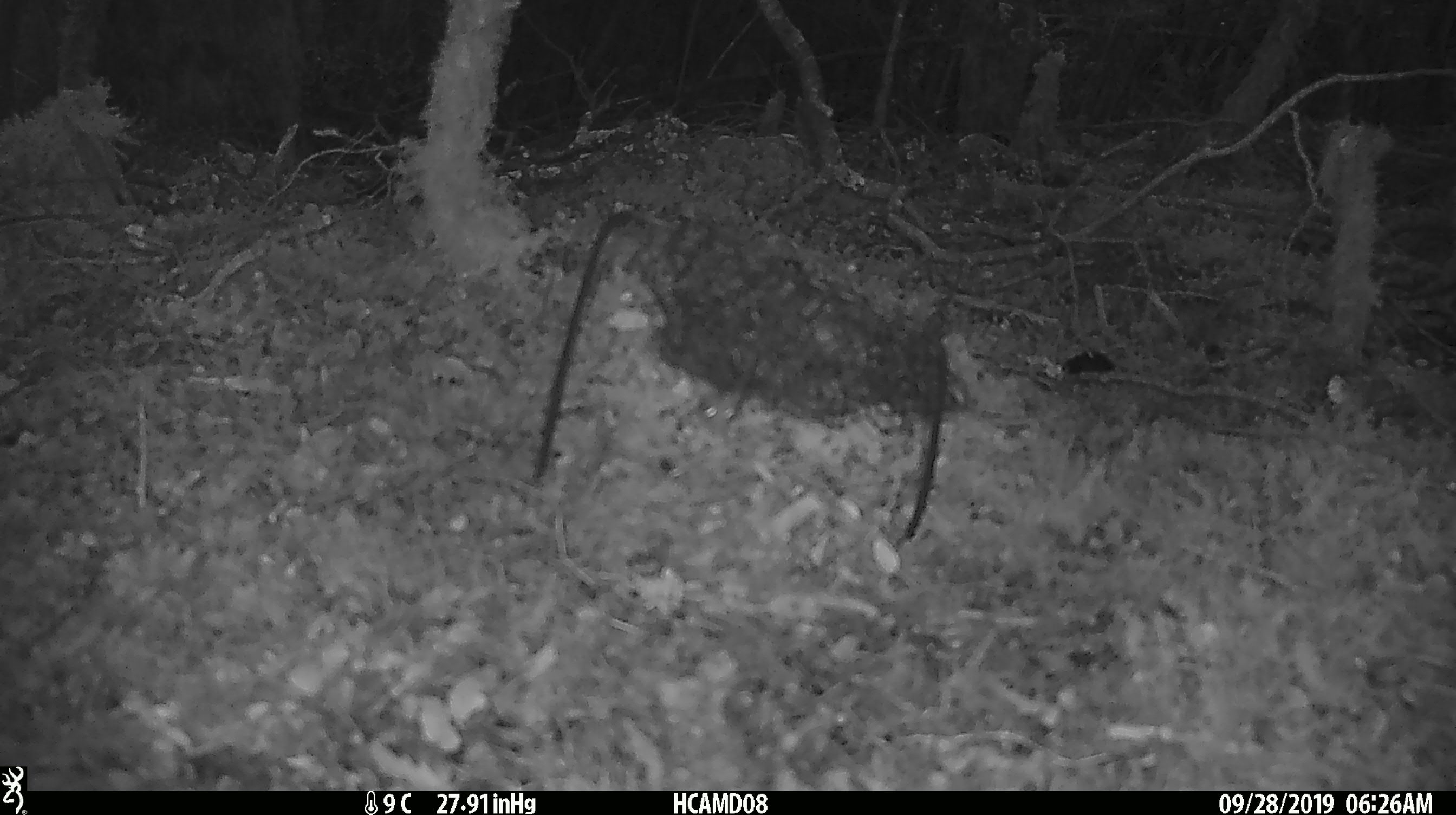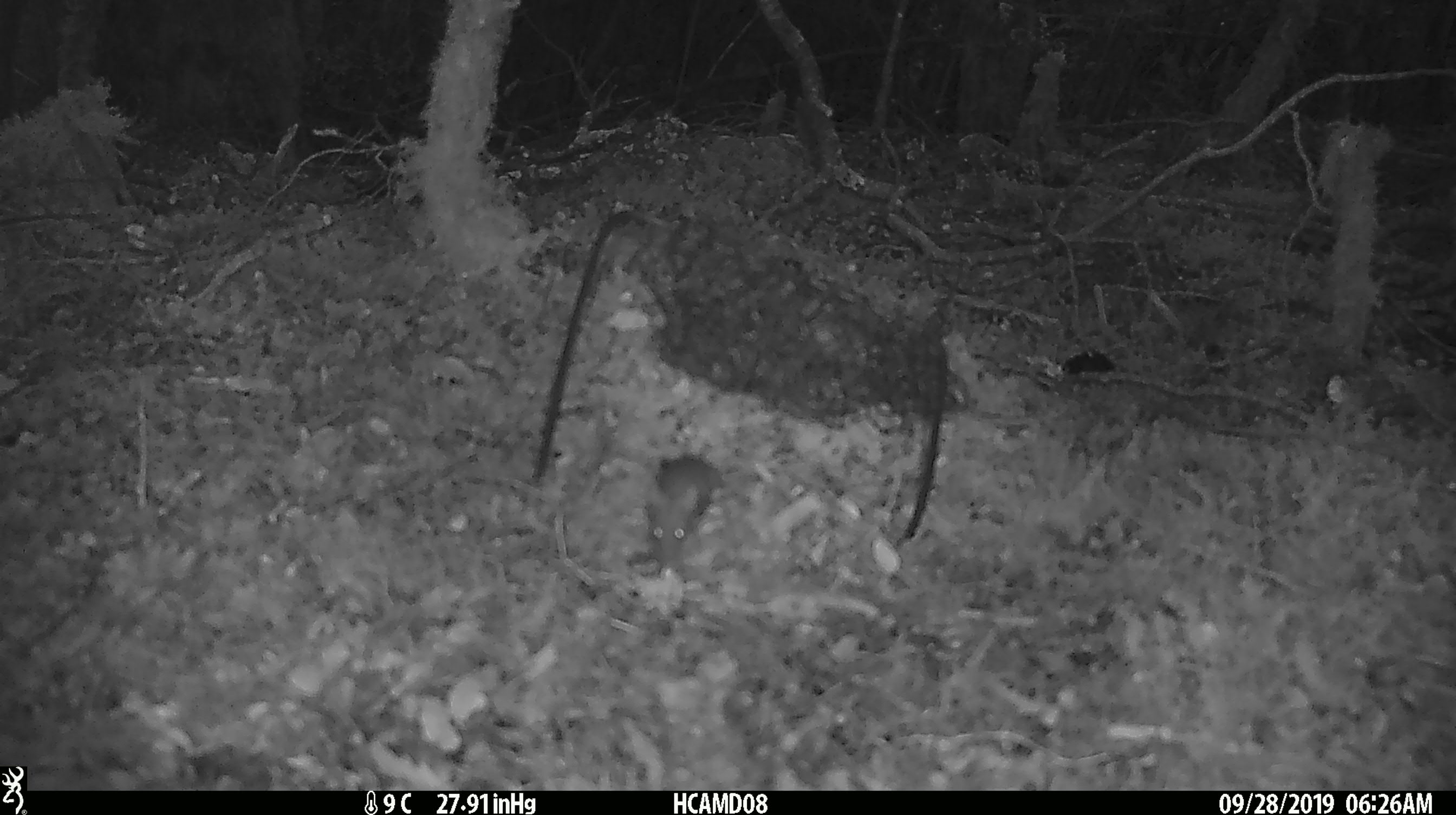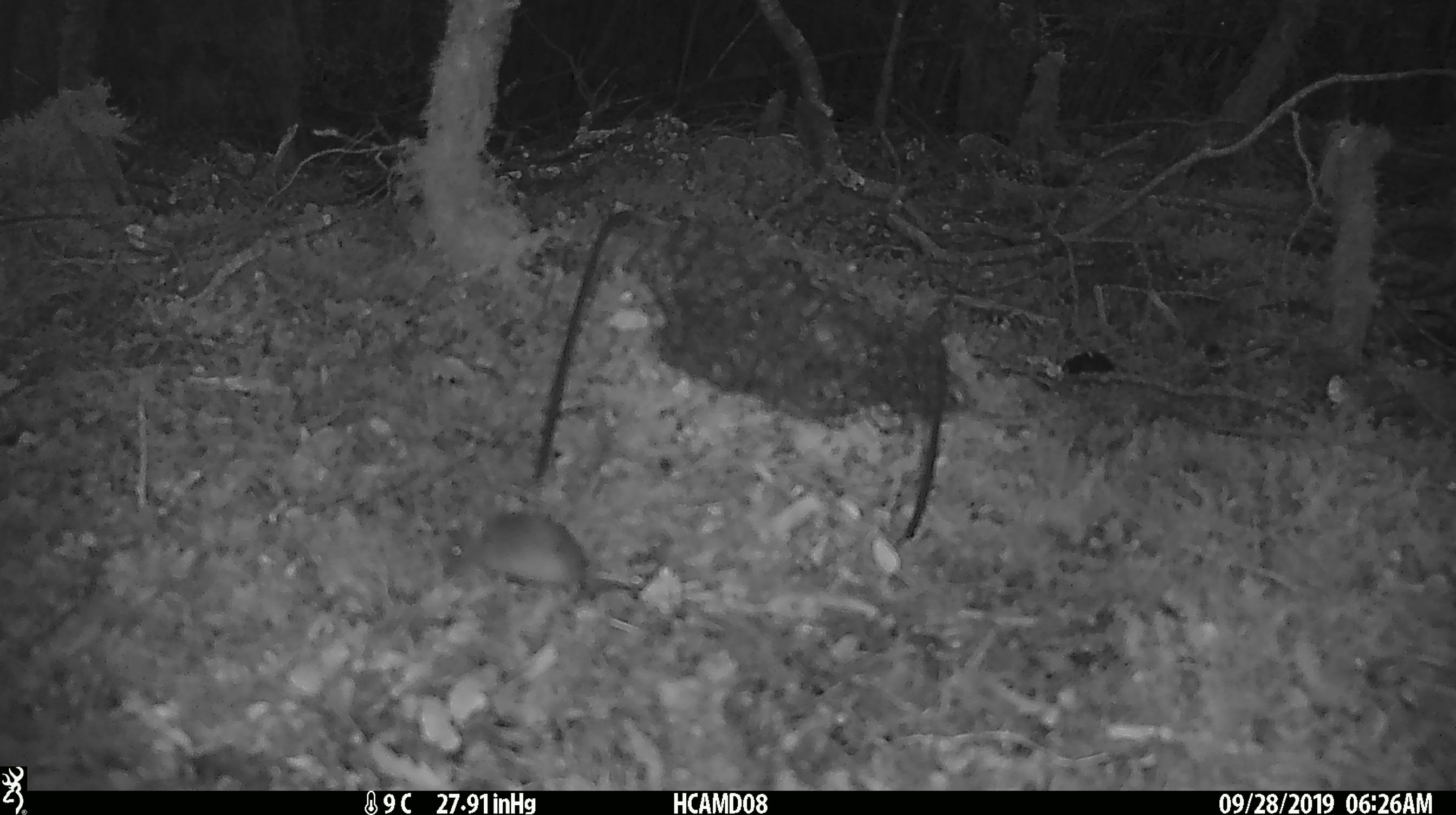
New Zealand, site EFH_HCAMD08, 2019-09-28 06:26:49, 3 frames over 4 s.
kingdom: Animalia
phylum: Chordata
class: Mammalia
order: Rodentia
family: Muridae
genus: Mus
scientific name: Mus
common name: mouse